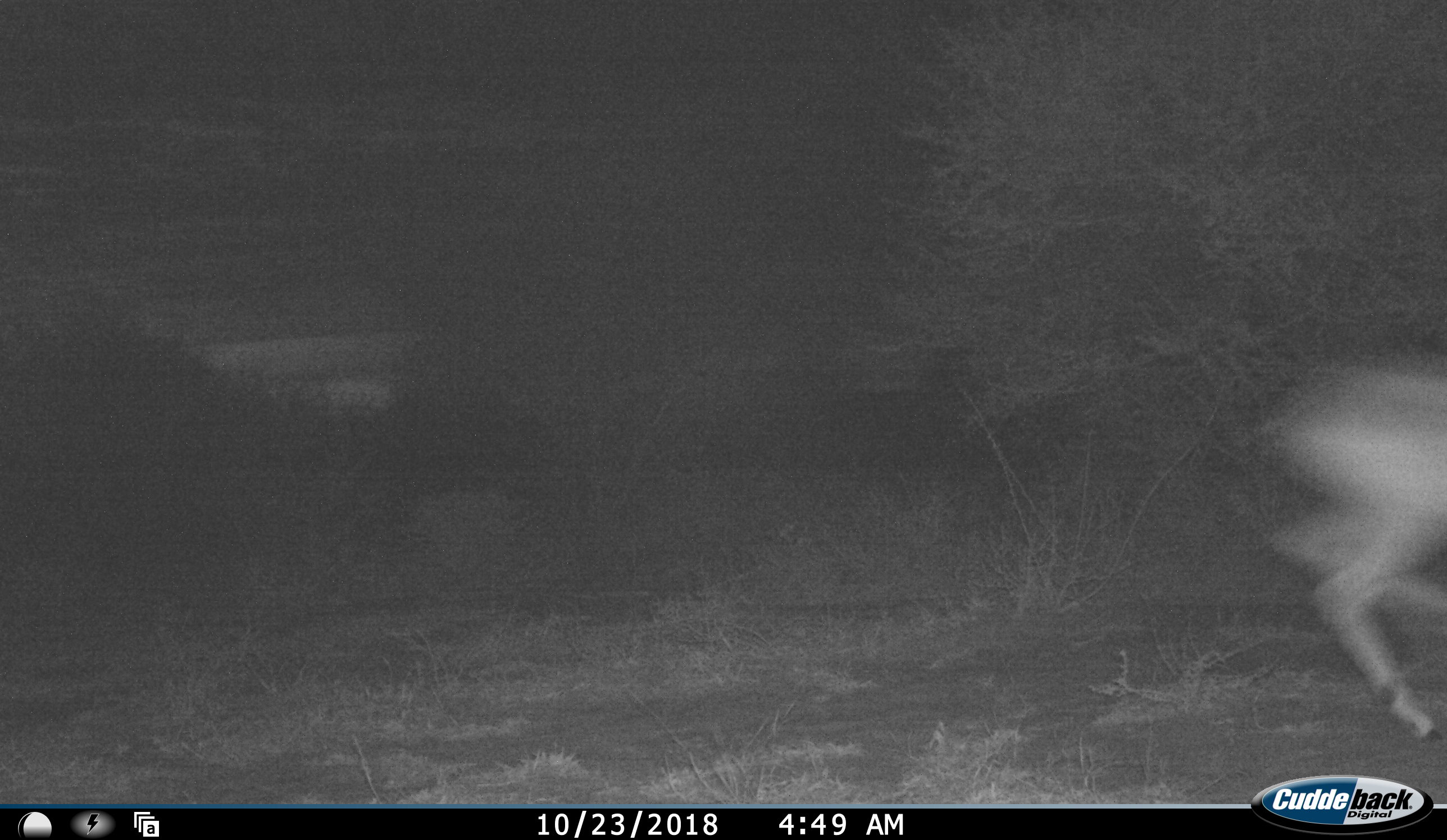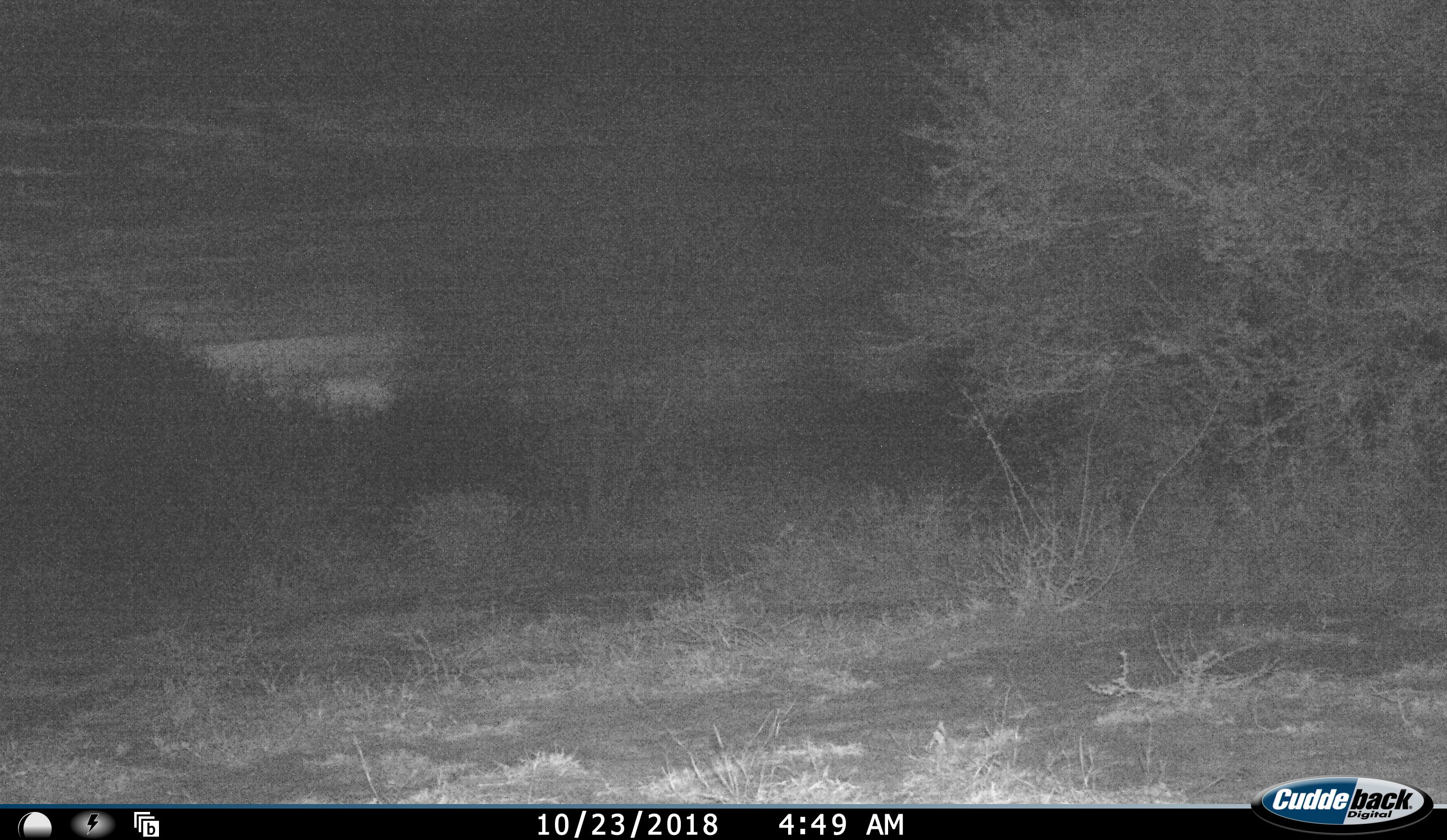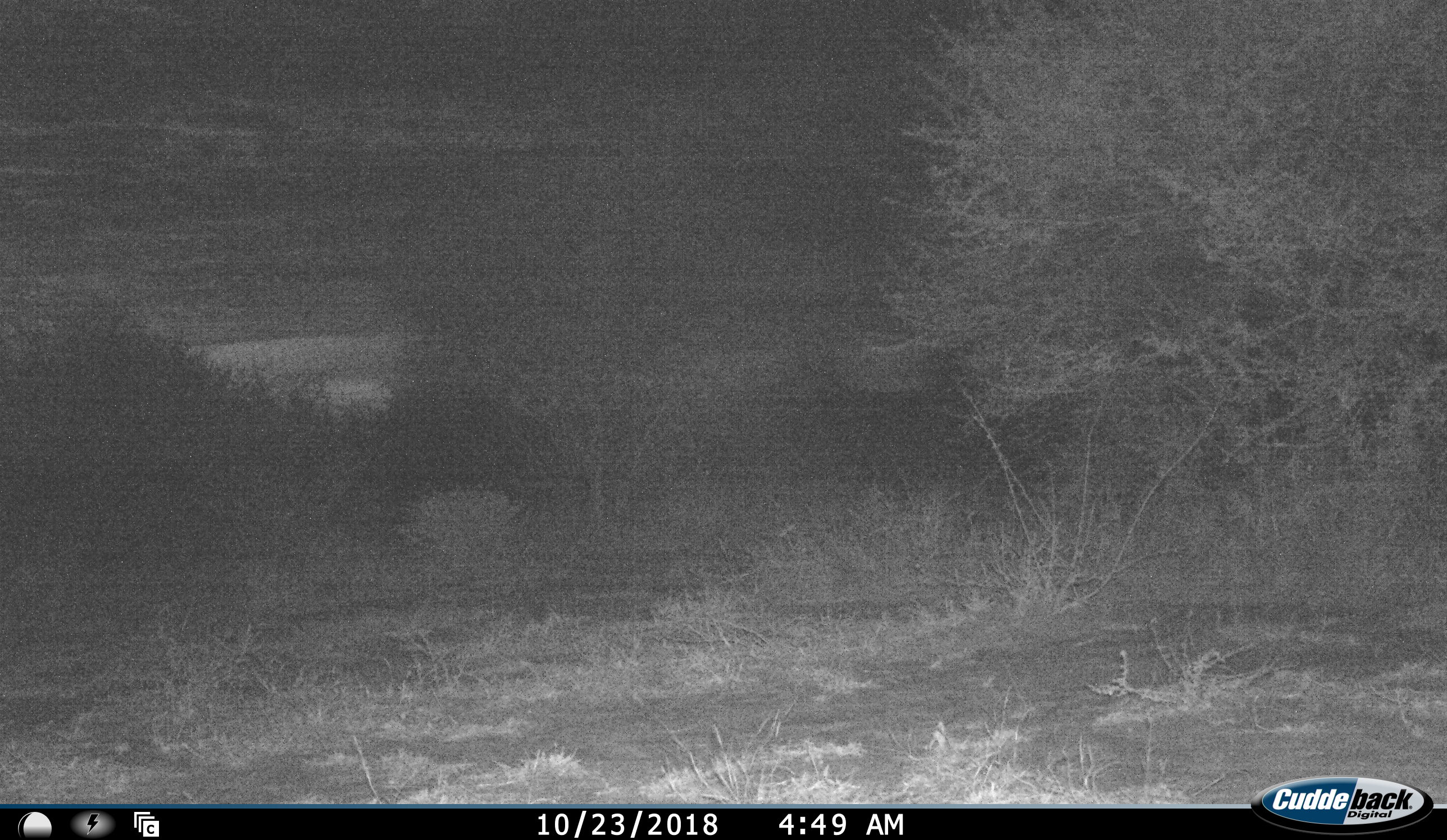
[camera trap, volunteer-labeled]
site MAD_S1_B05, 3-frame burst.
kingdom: Animalia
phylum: Chordata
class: Mammalia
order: Artiodactyla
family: Bovidae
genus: Aepyceros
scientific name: Aepyceros melampus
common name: impala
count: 1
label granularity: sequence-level